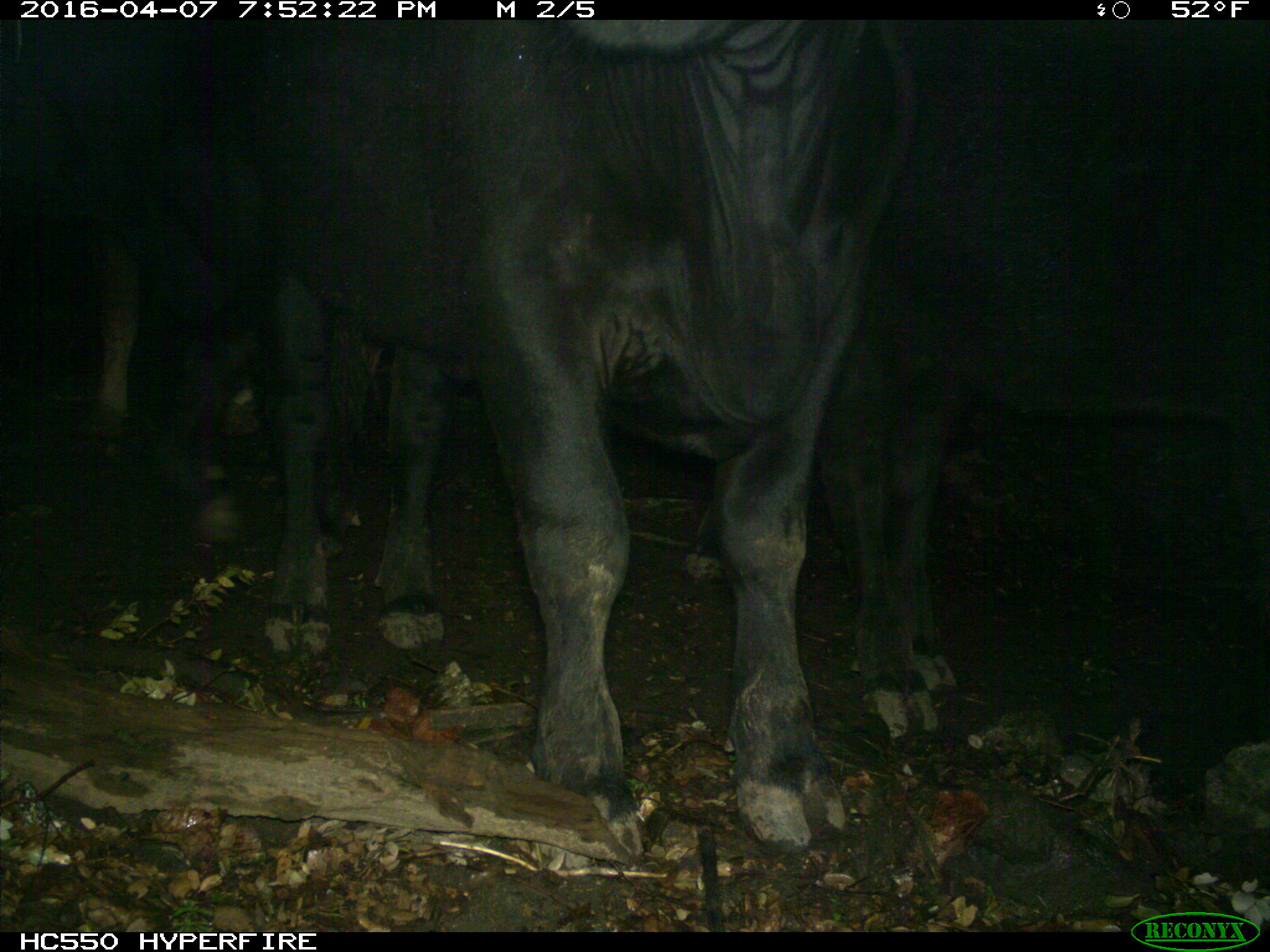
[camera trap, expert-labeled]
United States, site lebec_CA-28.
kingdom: Animalia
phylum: Chordata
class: Mammalia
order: Artiodactyla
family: Bovidae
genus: Bos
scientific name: Bos taurus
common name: domestic cow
Bos taurus (domestic cow).